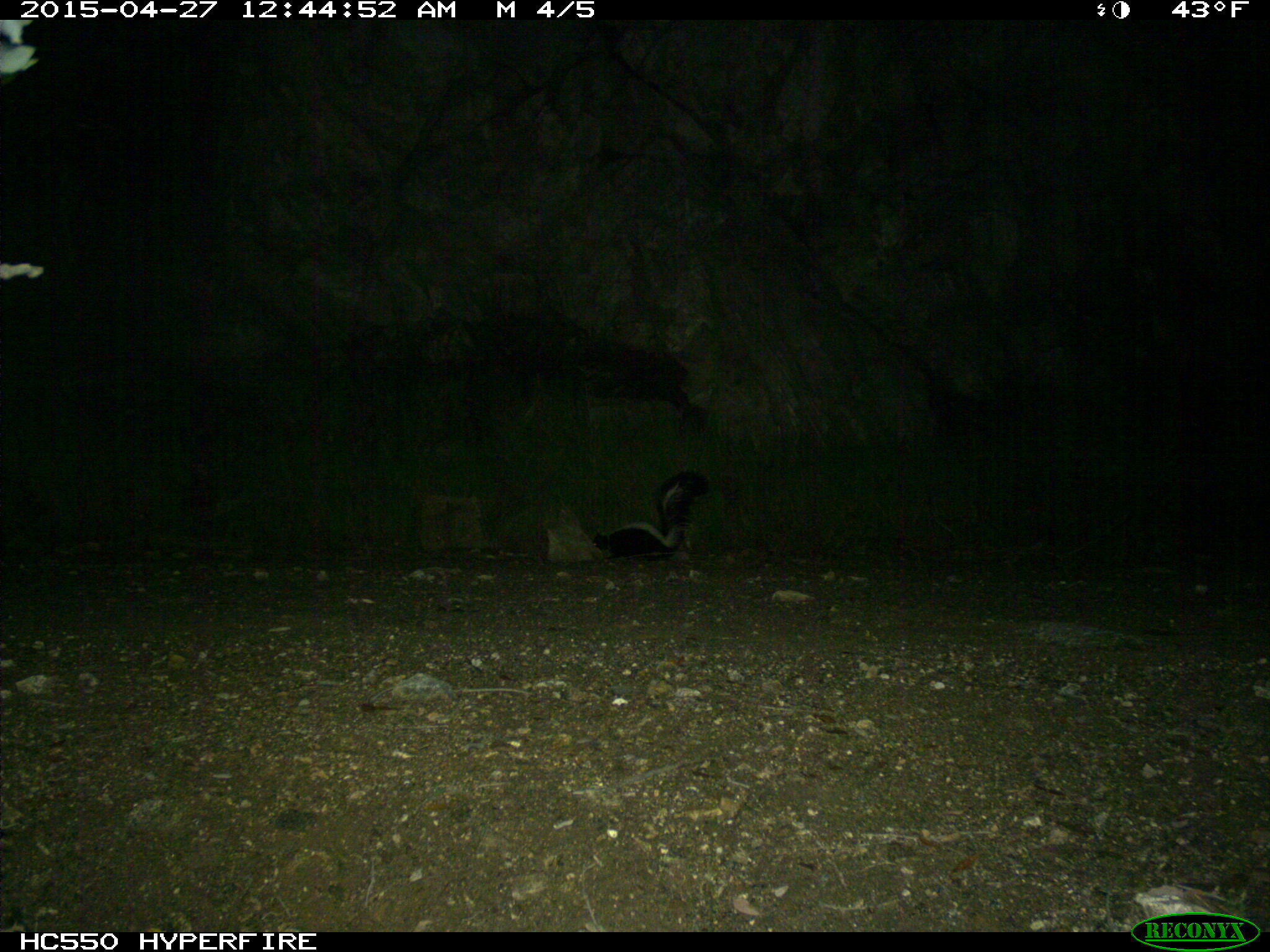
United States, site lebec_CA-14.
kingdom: Animalia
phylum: Chordata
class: Mammalia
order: Carnivora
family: Mephitidae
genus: Mephitis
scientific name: Mephitis mephitis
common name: striped skunk